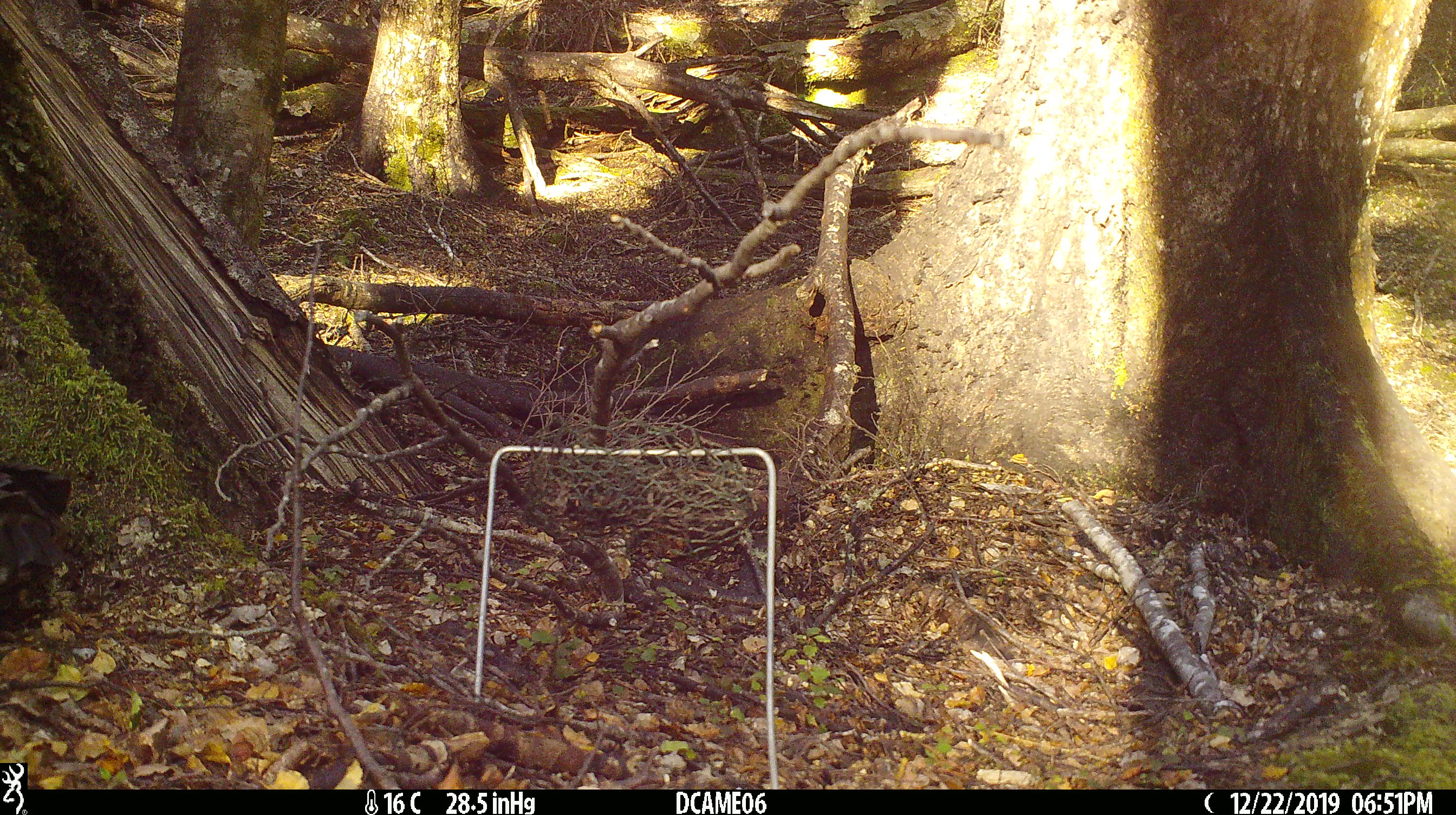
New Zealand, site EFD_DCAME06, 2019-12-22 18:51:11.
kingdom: Animalia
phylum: Chordata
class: Aves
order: Passeriformes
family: Turdidae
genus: Turdus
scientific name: Turdus merula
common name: eurasian blackbird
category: blackbird